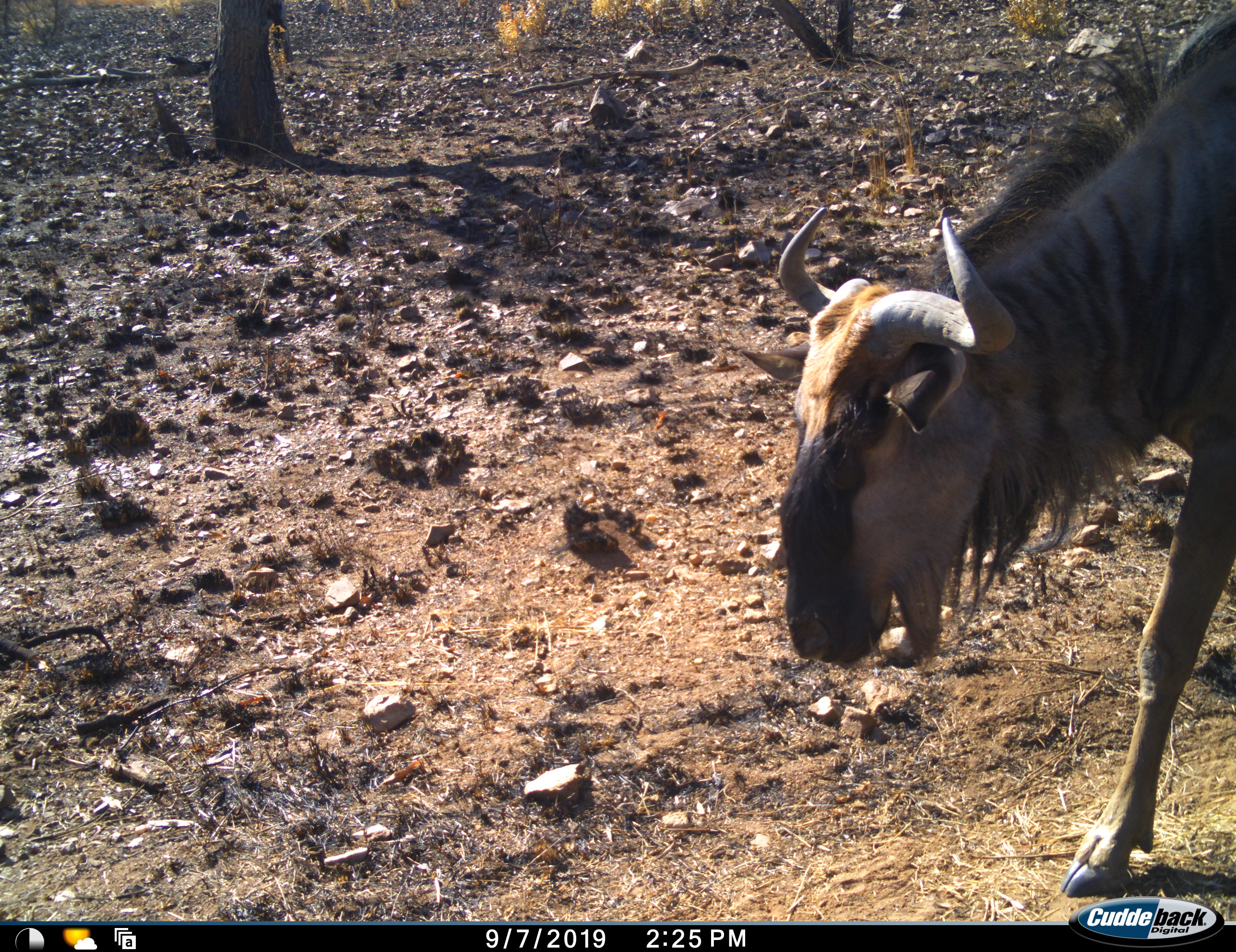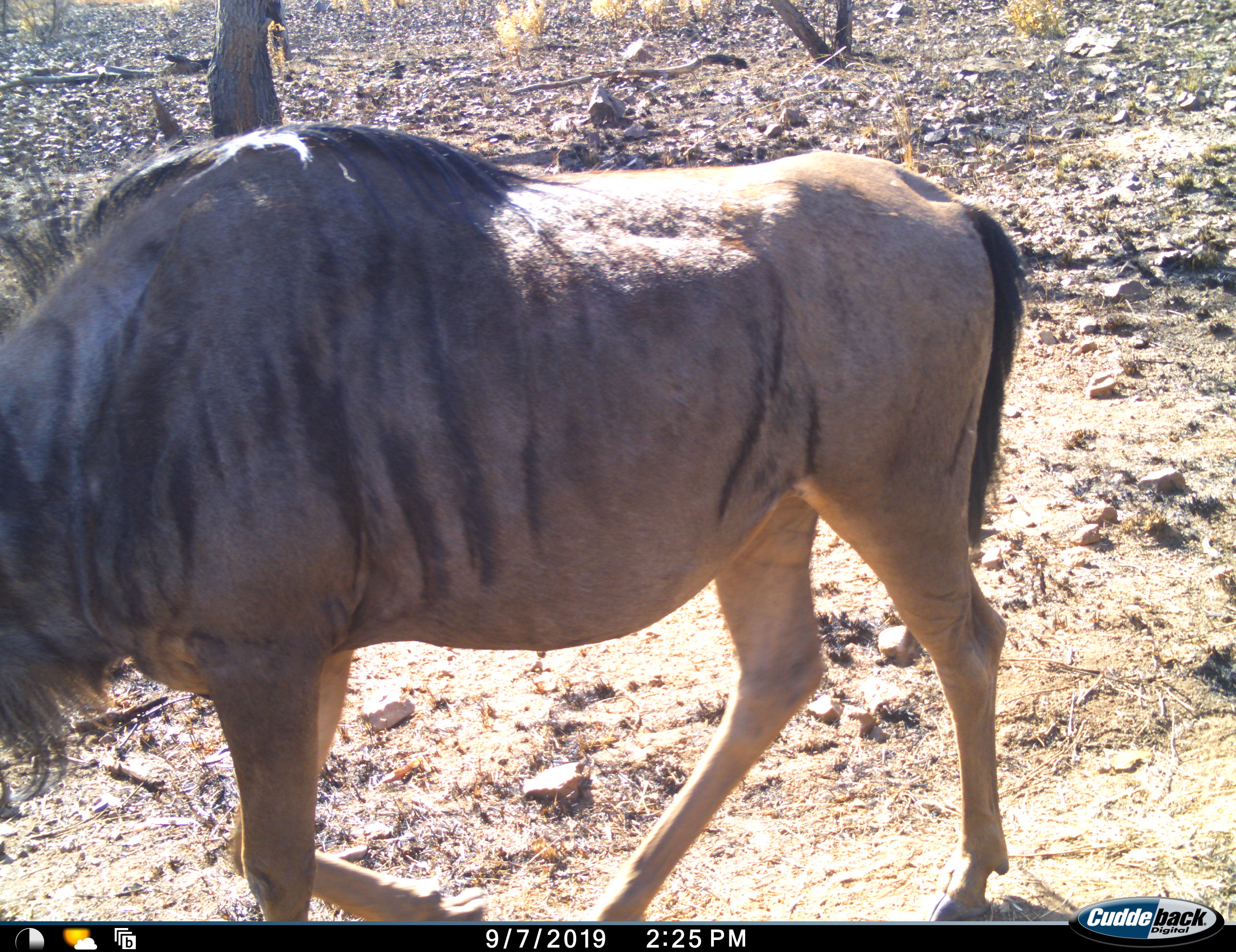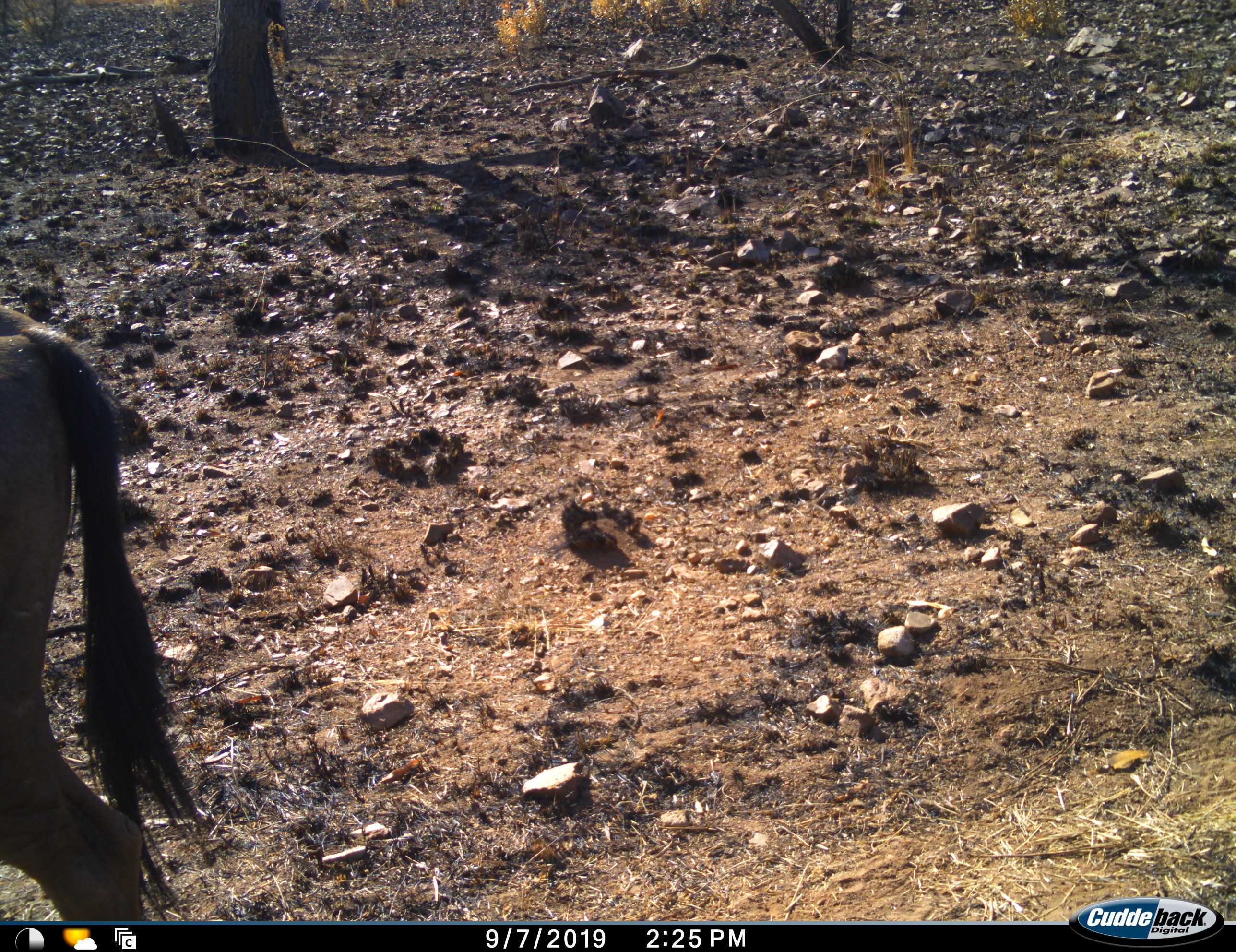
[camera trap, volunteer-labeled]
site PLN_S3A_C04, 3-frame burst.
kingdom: Animalia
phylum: Chordata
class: Mammalia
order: Artiodactyla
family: Bovidae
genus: Connochaetes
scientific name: Connochaetes taurinus taurinus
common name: blue wildebeest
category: wildebeestblue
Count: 1.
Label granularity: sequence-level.